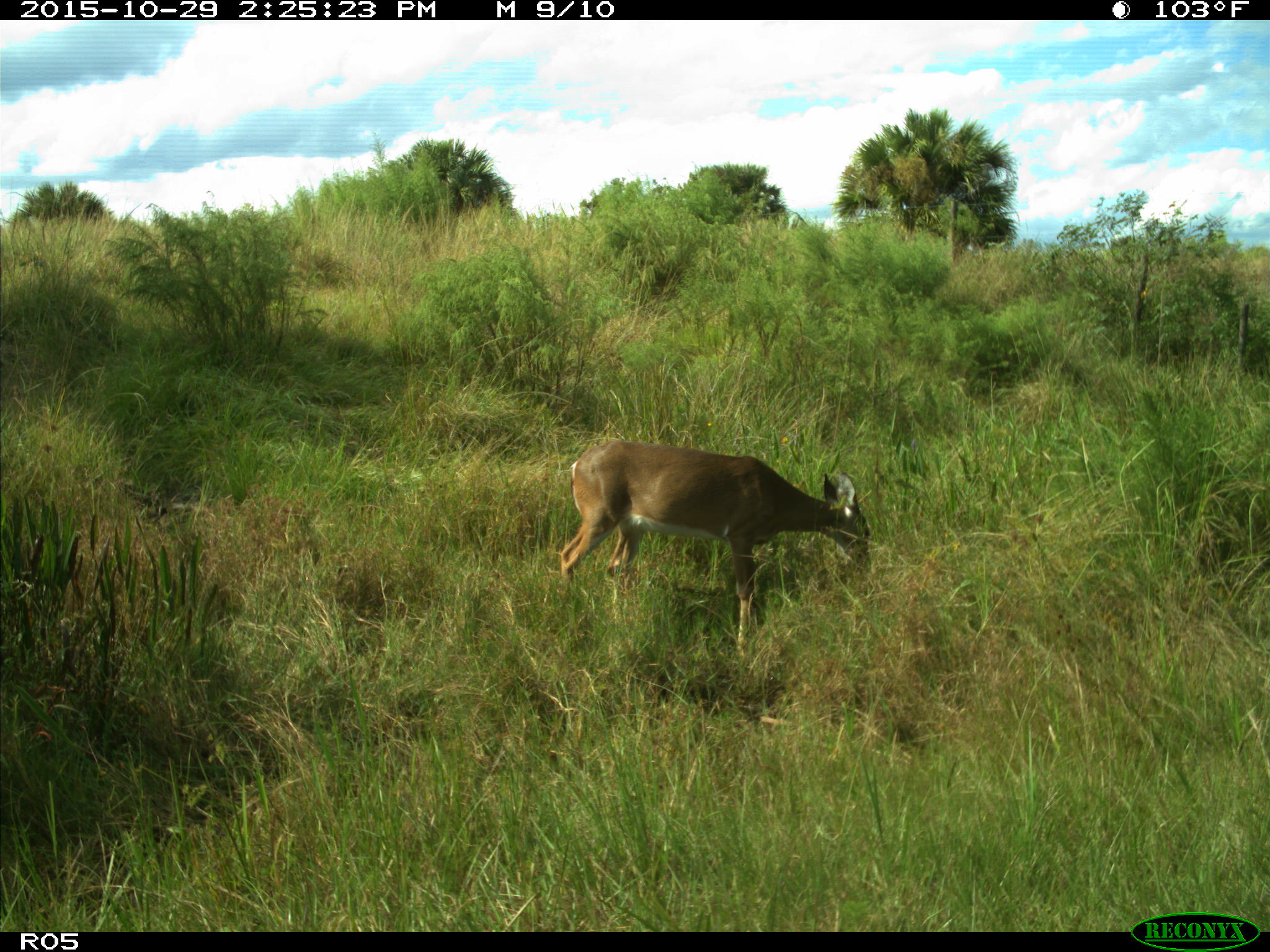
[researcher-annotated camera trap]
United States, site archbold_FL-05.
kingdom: Animalia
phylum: Chordata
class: Mammalia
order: Artiodactyla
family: Cervidae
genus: Odocoileus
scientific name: Odocoileus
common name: deer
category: unidentified deer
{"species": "unidentified deer (deer) (Odocoileus)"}